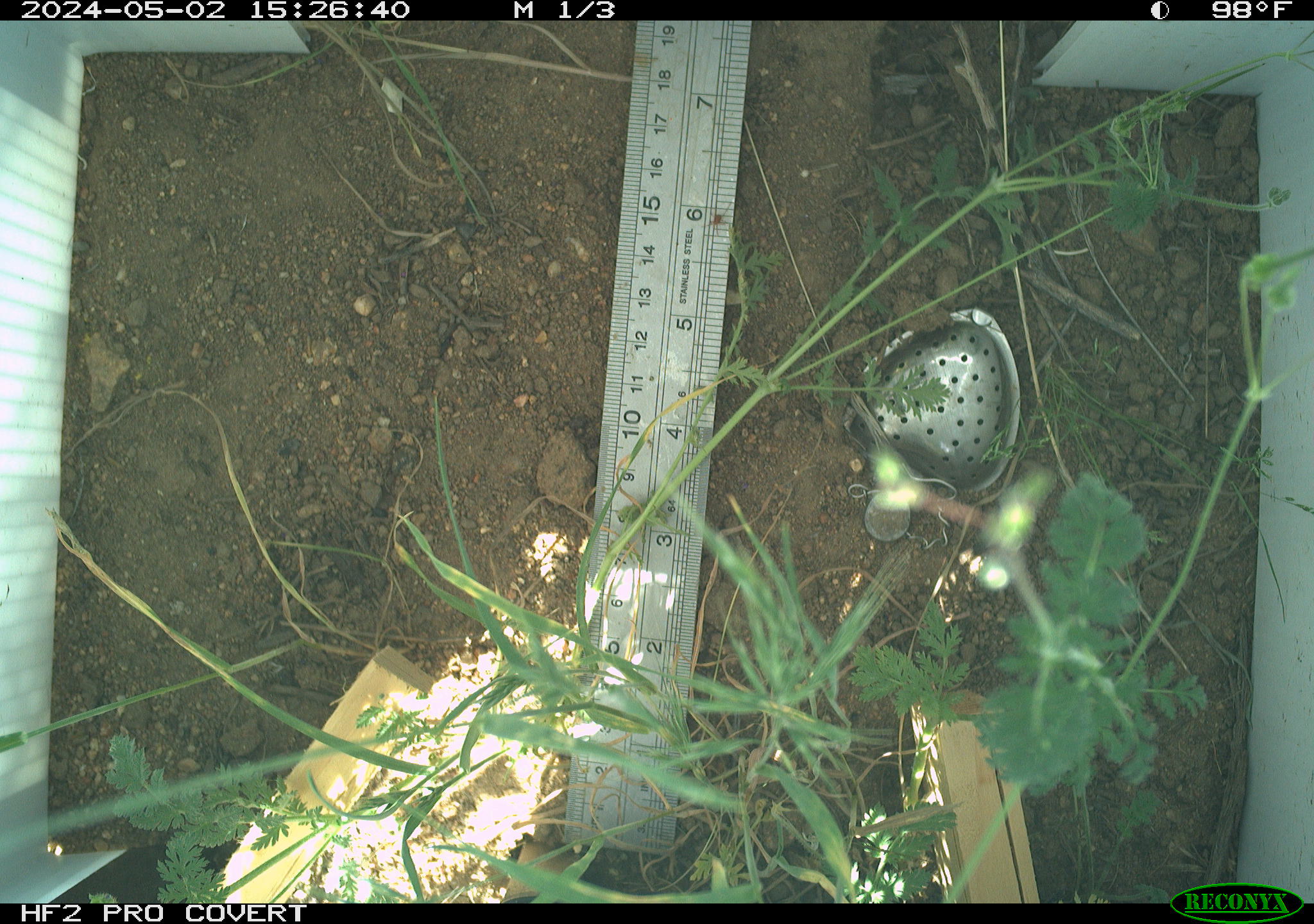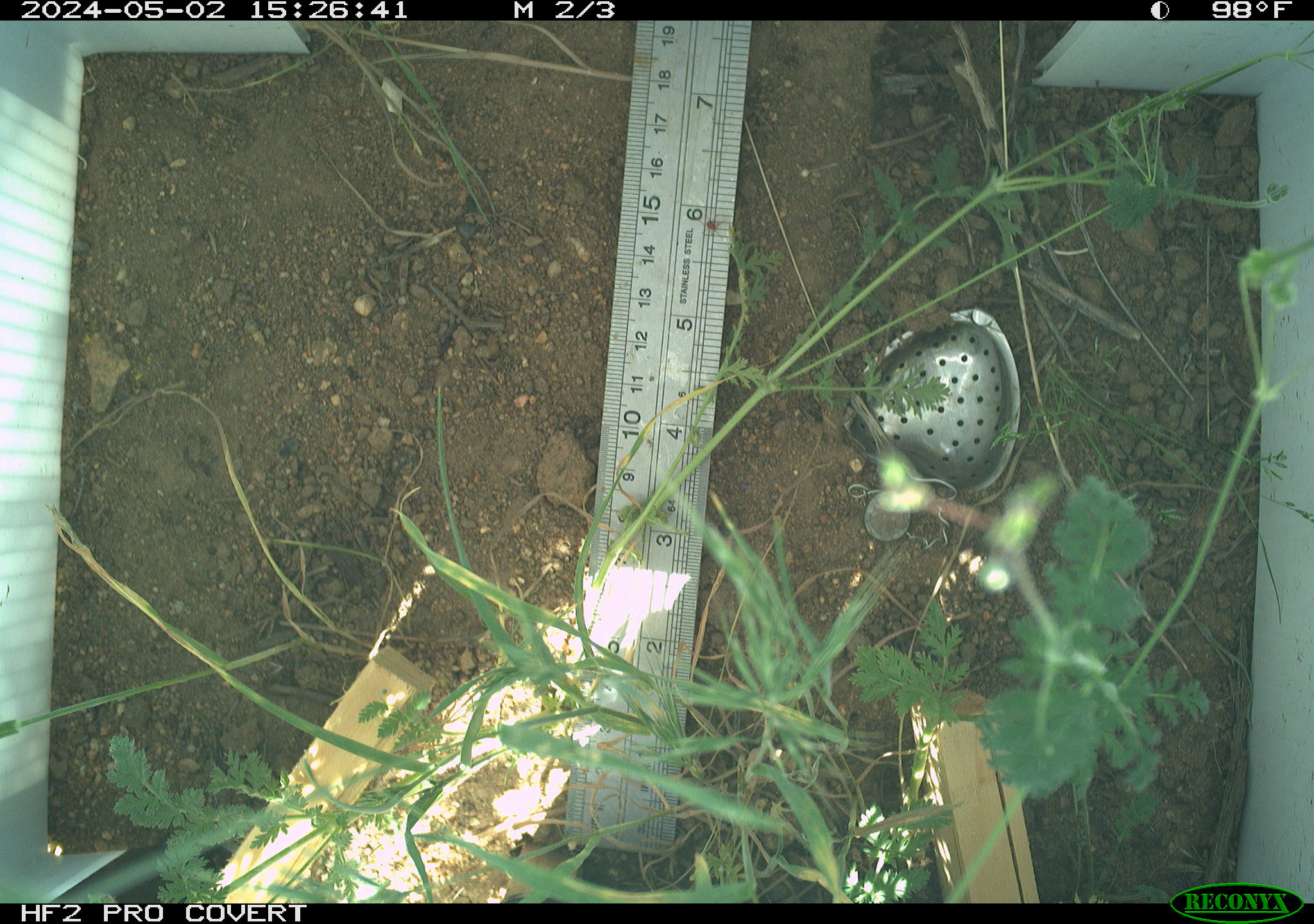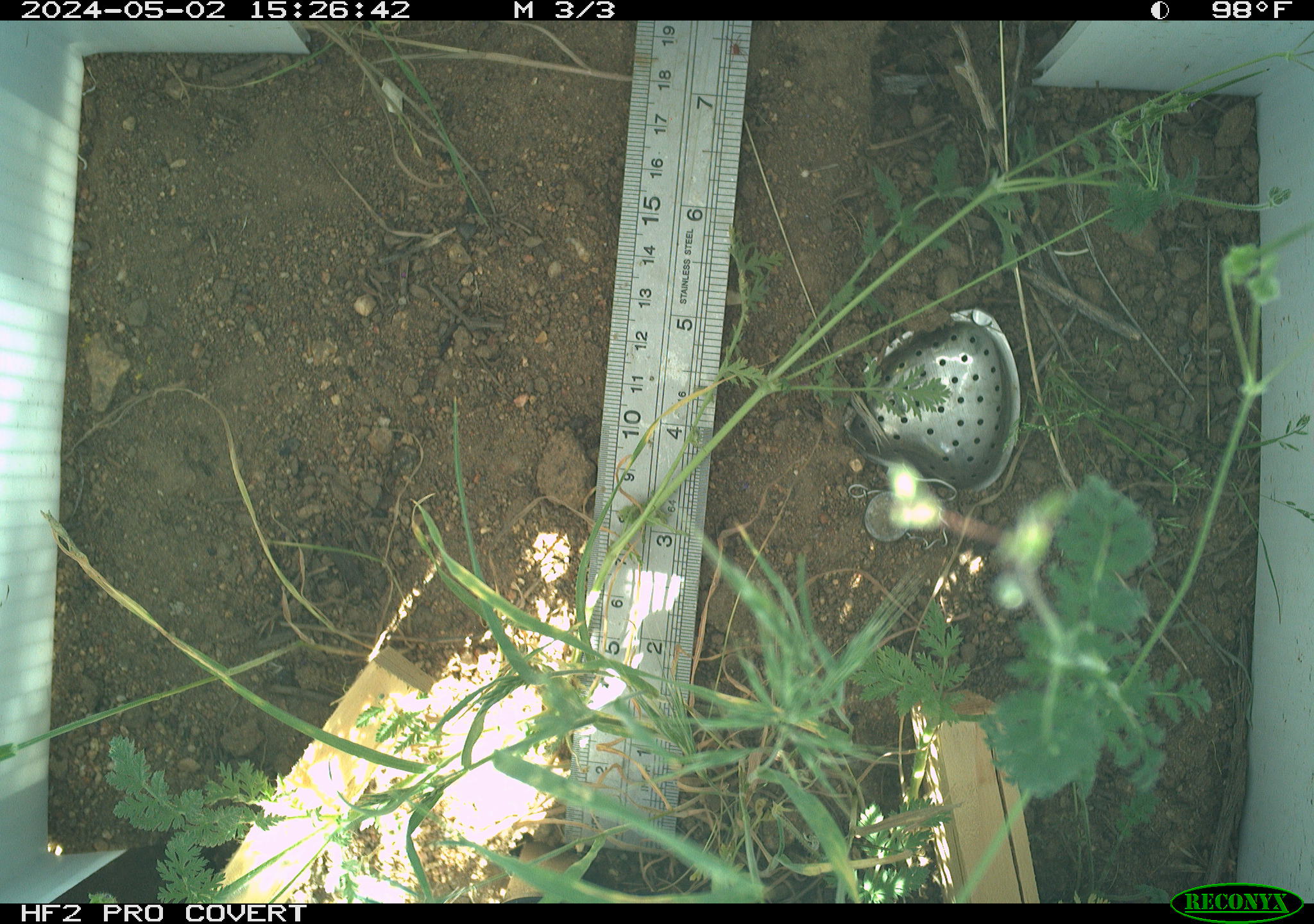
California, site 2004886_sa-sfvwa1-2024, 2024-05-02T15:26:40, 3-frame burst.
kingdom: Animalia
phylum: Arthropoda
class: Arachnida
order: Araneae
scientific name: Araneae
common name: spider